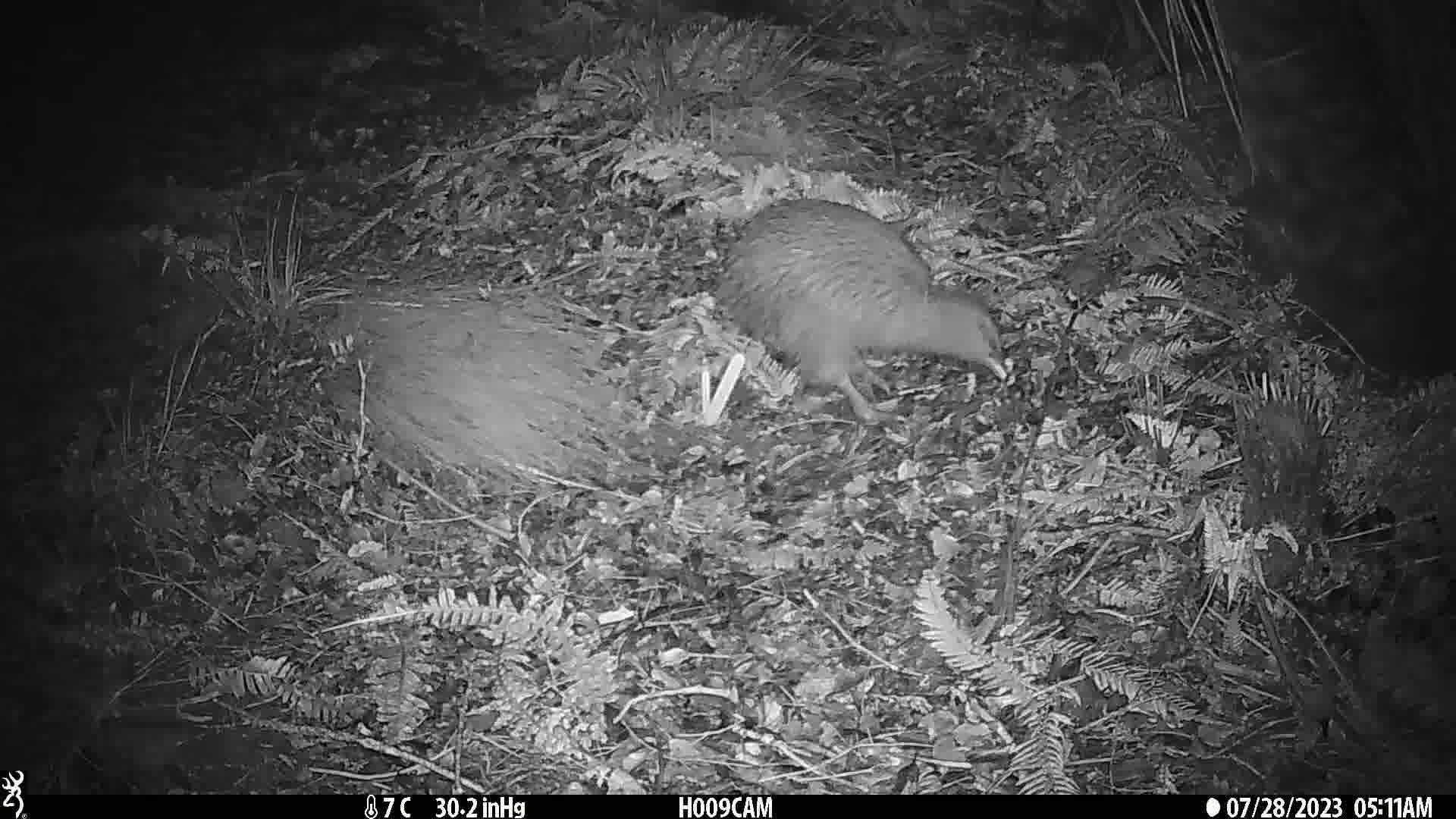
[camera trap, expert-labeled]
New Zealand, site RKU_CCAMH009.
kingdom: Animalia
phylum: Chordata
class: Aves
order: Apterygiformes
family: Apterygidae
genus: Apteryx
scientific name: Apteryx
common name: kiwi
Kiwi (Apteryx).